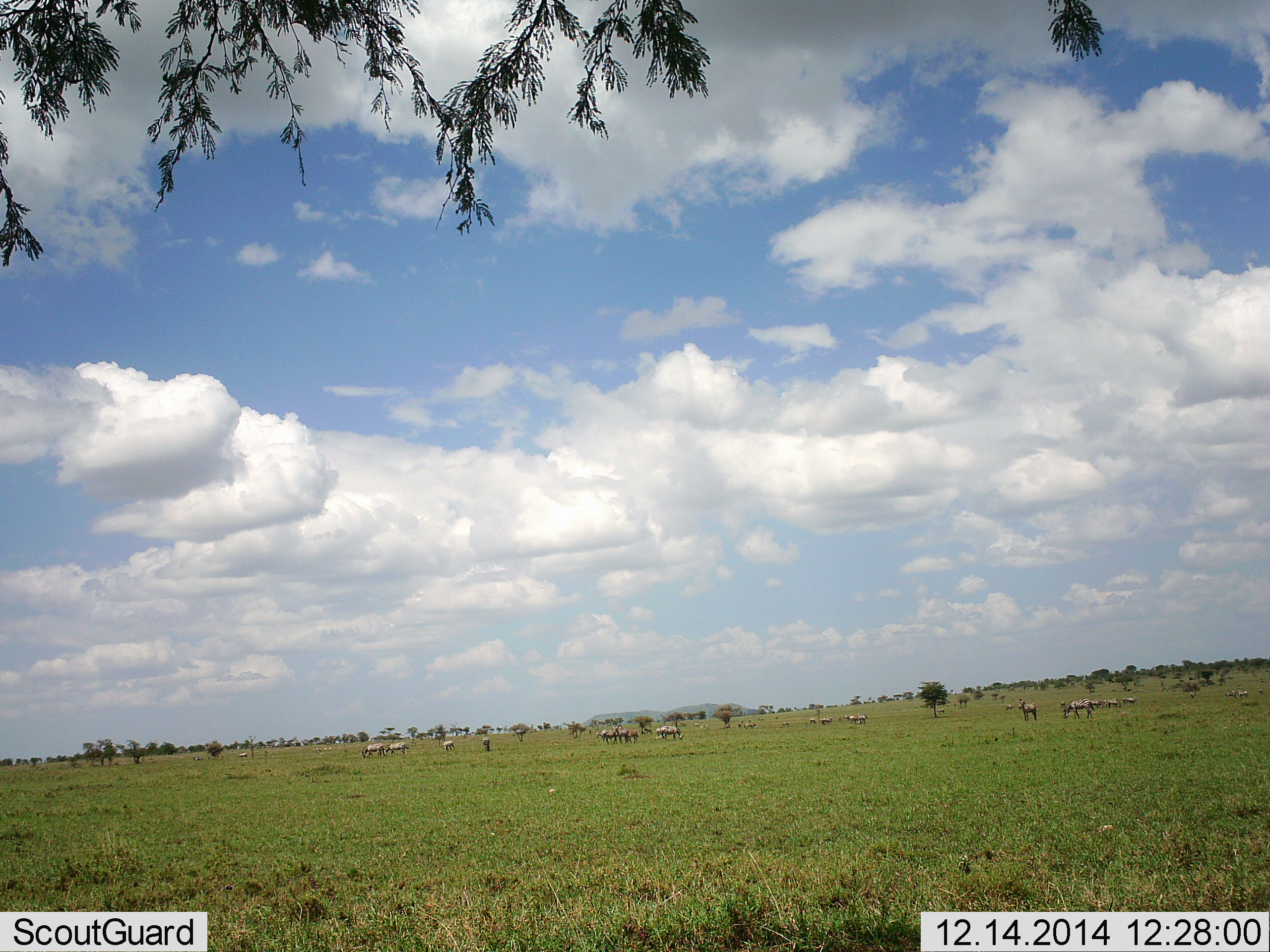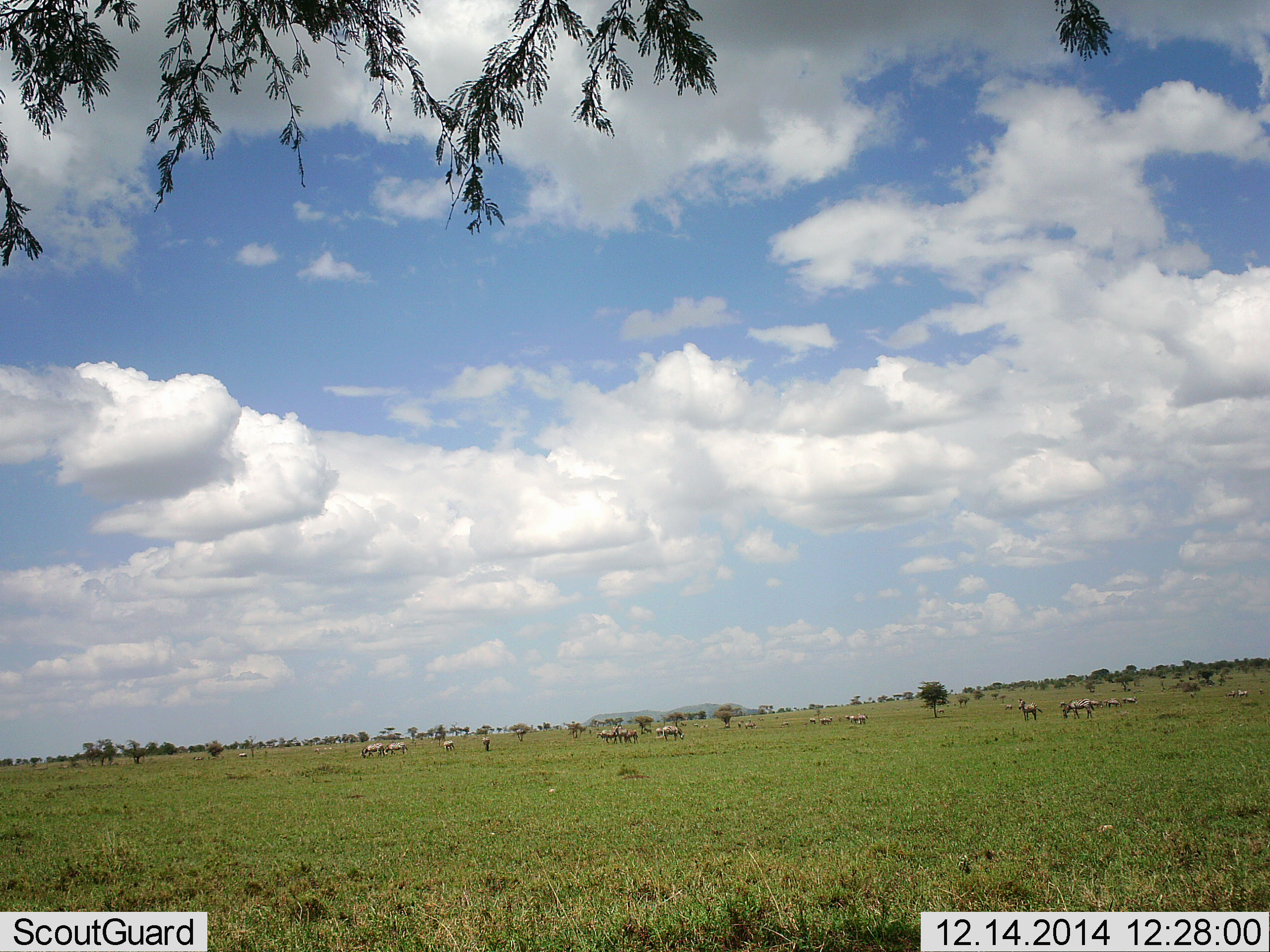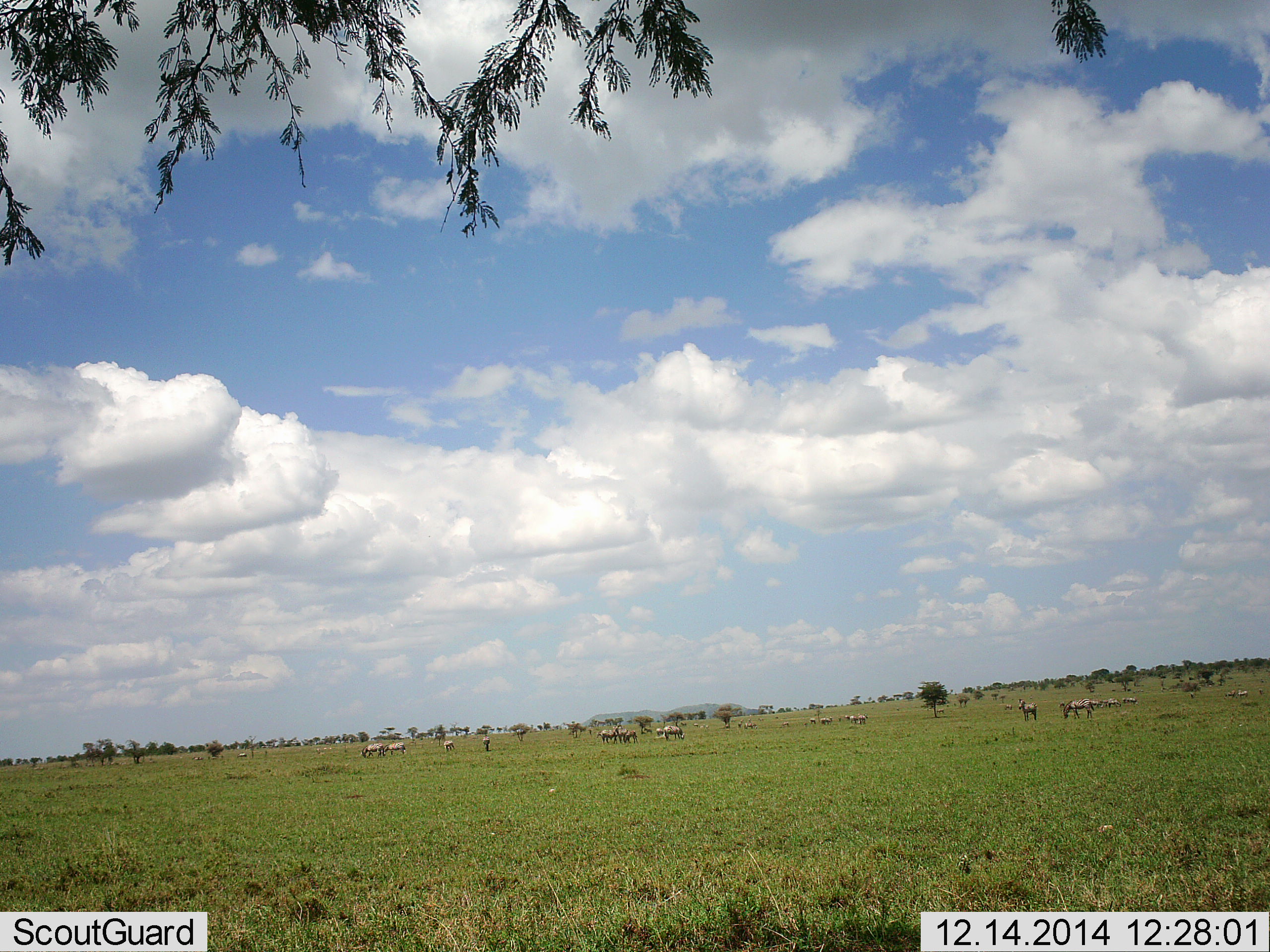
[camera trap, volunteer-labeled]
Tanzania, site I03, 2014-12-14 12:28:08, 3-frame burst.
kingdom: Animalia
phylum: Chordata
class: Mammalia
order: Perissodactyla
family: Equidae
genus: Equus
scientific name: Equus quagga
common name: plains zebra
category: zebra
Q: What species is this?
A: Zebra (plains zebra) (Equus quagga).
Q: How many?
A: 11-50.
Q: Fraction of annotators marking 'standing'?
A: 80%.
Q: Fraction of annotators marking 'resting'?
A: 0%.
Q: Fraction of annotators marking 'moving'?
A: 40%.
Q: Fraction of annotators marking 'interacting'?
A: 0%.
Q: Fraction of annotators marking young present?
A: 0%.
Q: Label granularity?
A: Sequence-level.